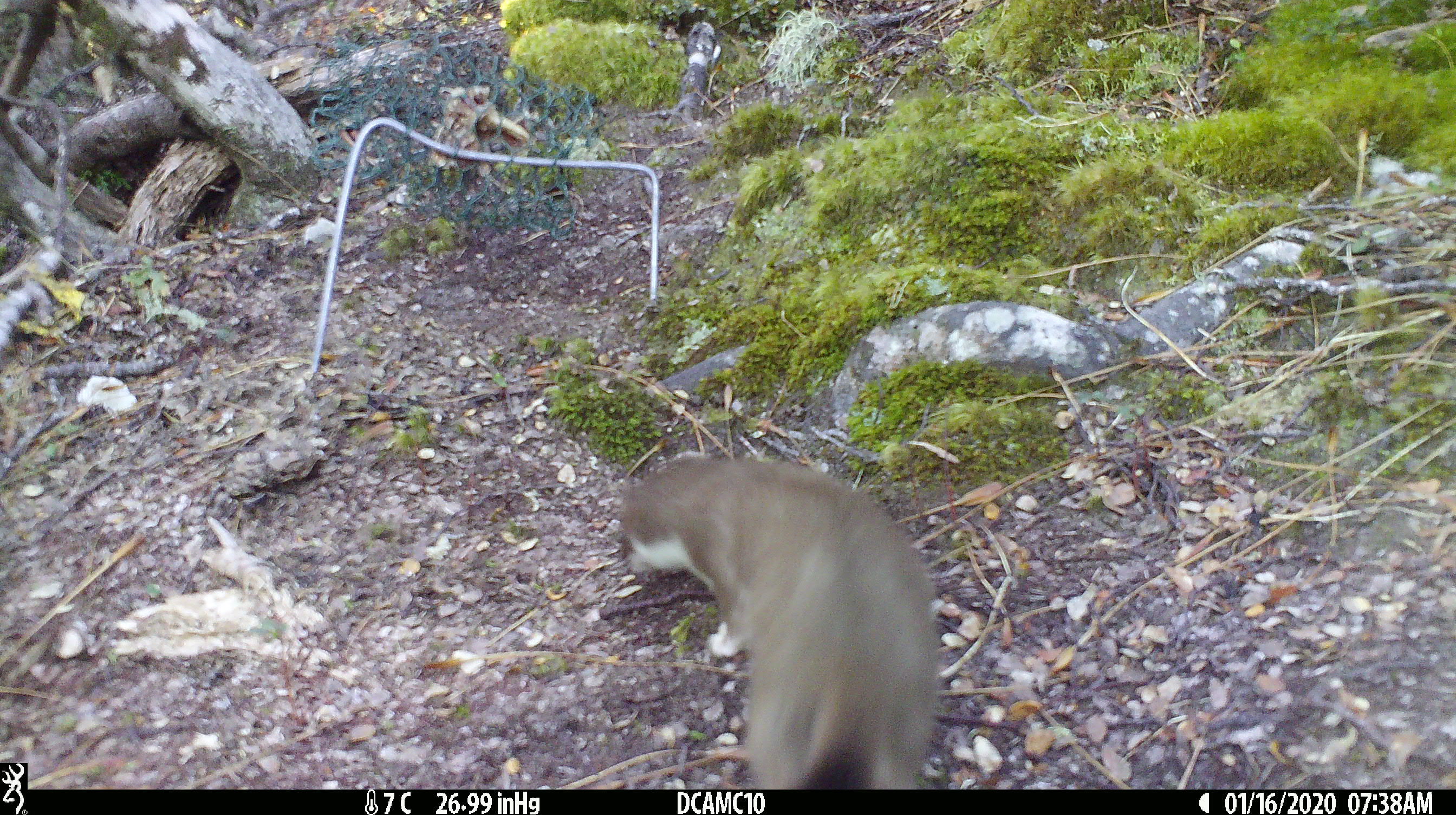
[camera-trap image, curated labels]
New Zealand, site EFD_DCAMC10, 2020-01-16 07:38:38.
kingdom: Animalia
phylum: Chordata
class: Mammalia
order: Carnivora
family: Mustelidae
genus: Mustela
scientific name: Mustela erminea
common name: stoat